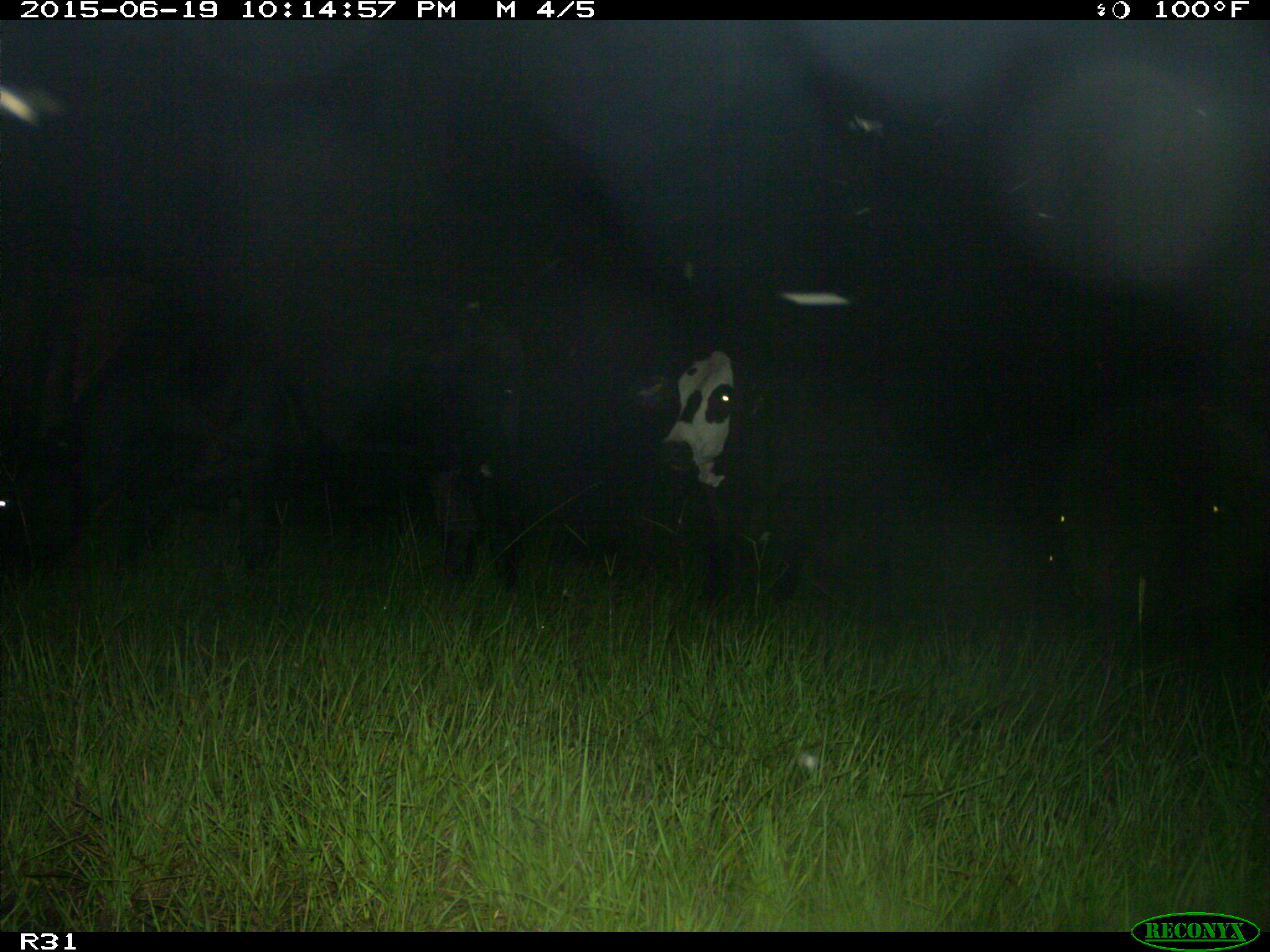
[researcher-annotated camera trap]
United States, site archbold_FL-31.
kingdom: Animalia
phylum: Chordata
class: Mammalia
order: Artiodactyla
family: Bovidae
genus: Bos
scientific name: Bos taurus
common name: domestic cow